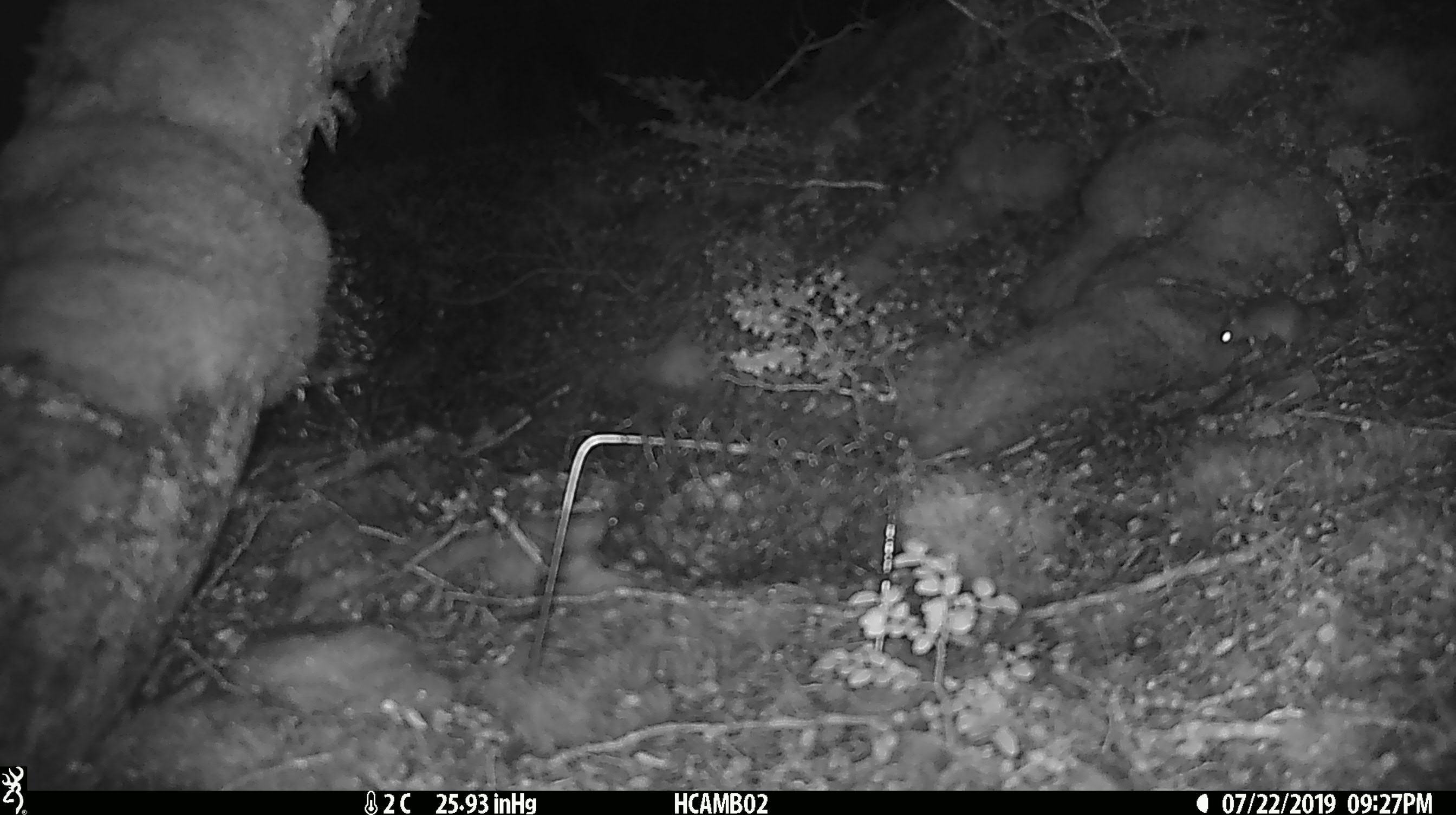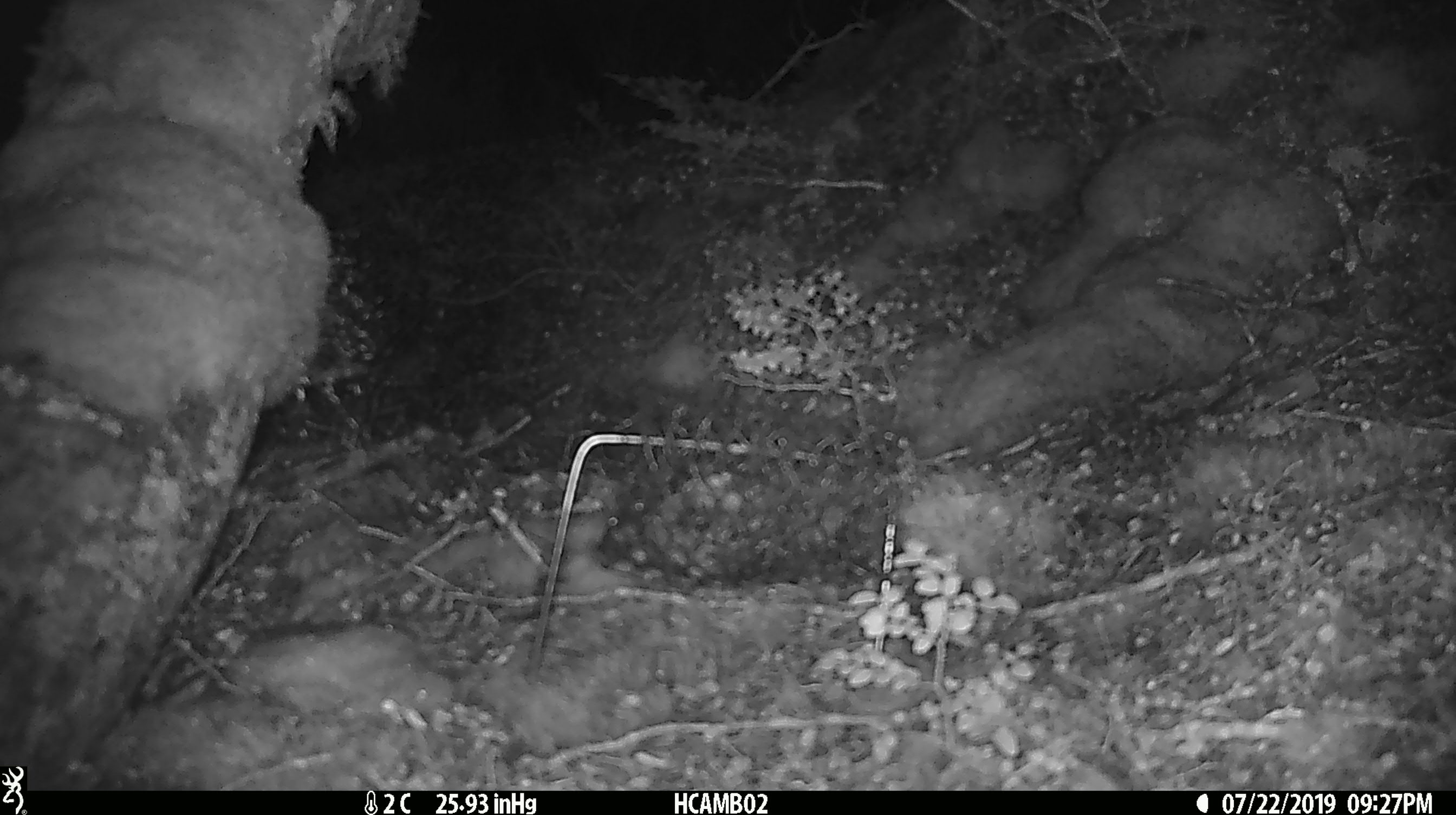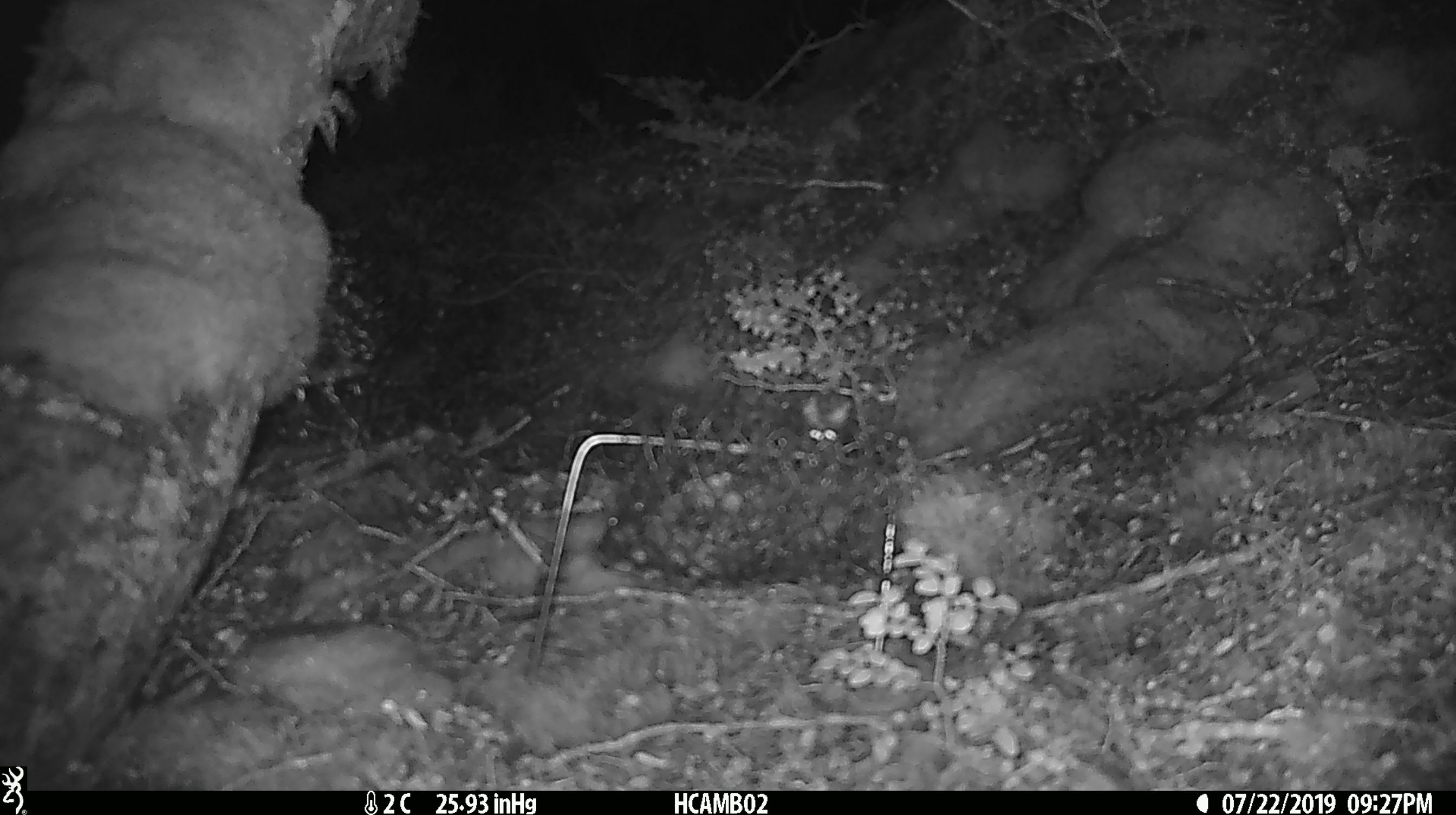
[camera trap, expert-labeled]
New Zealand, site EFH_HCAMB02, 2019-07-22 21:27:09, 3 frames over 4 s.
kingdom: Animalia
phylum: Chordata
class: Mammalia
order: Rodentia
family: Muridae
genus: Mus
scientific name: Mus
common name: mouse